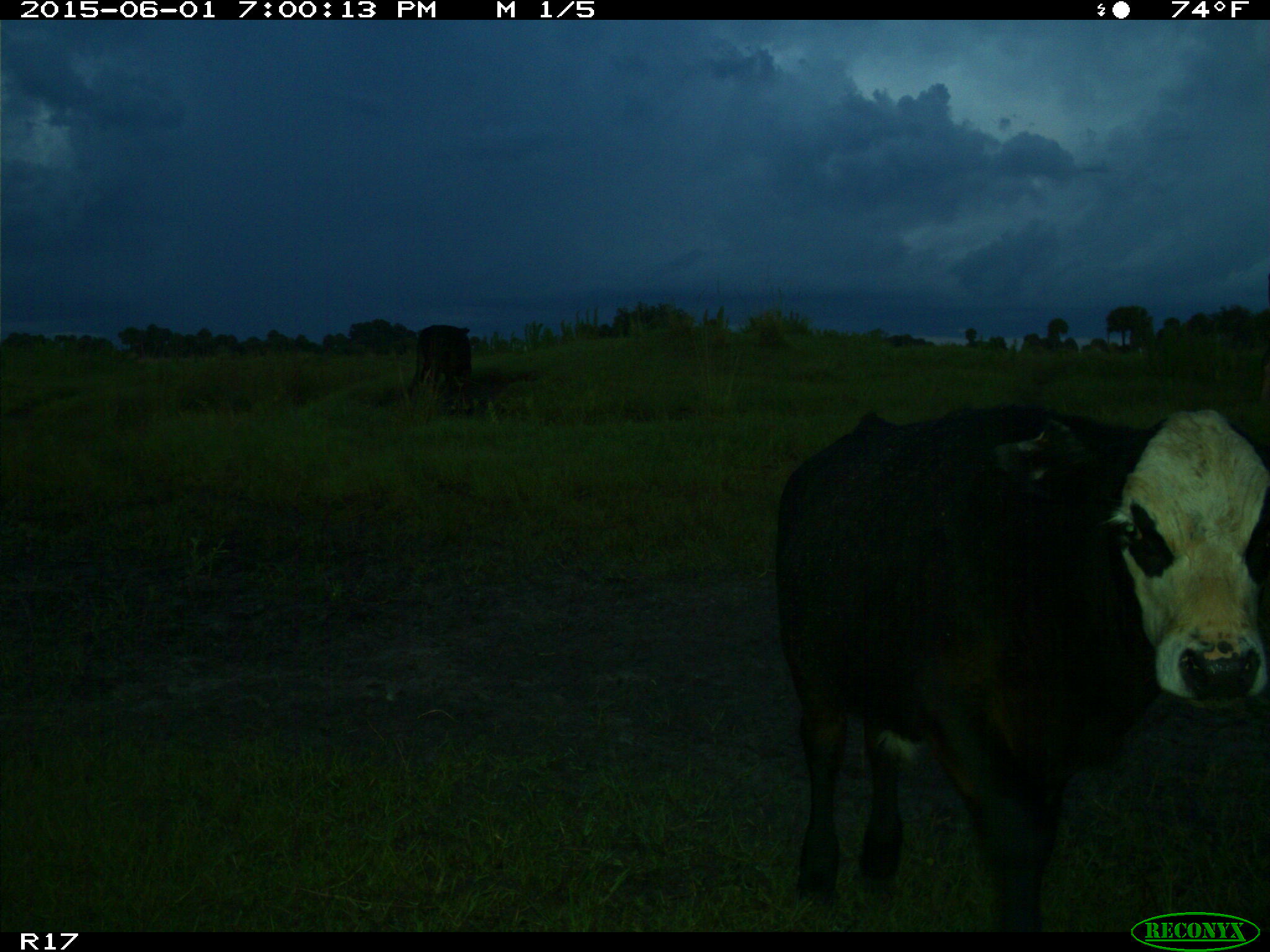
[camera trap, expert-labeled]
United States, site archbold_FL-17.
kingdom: Animalia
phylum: Chordata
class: Mammalia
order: Artiodactyla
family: Bovidae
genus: Bos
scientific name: Bos taurus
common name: domestic cow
Bos taurus (domestic cow).